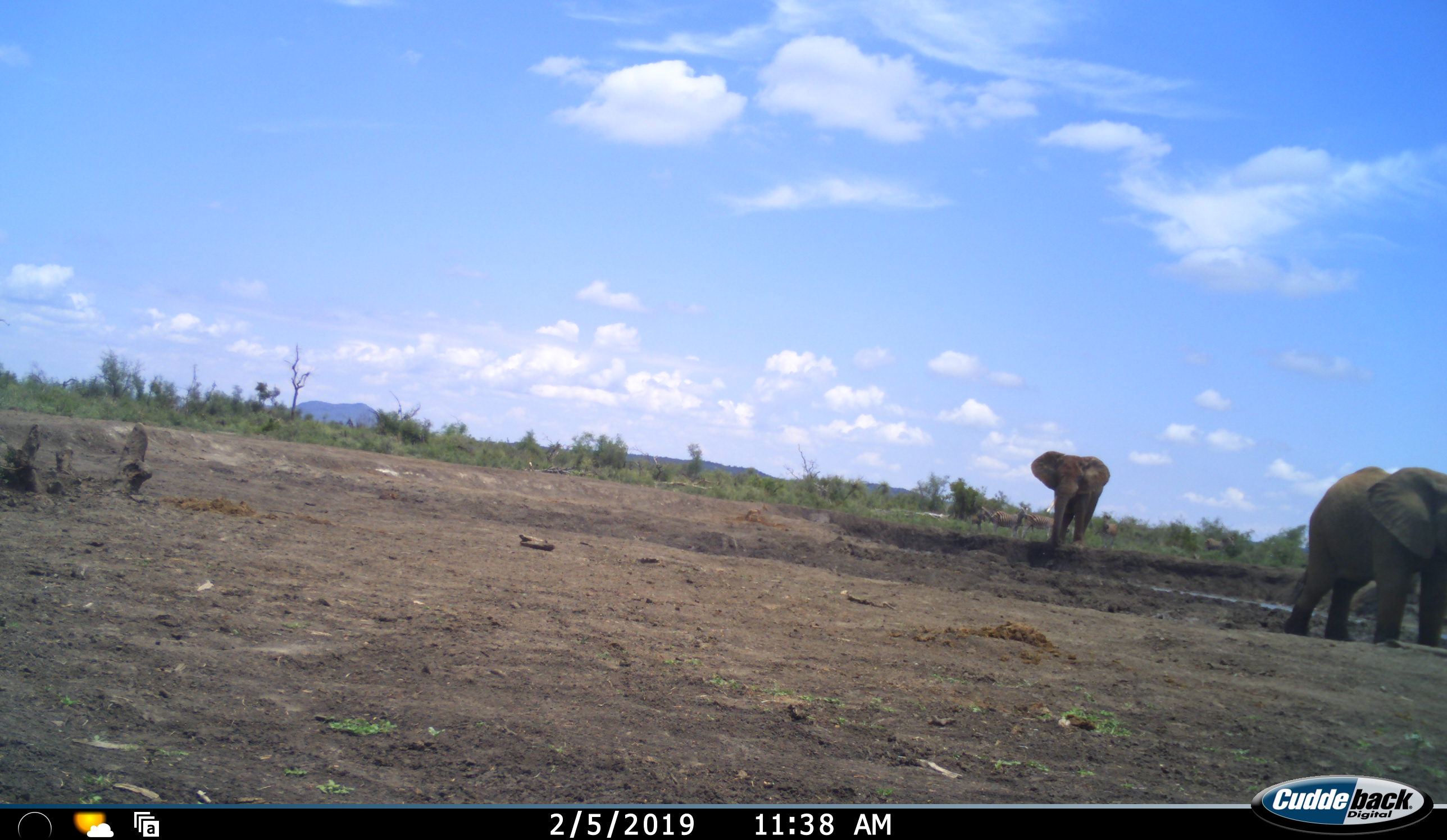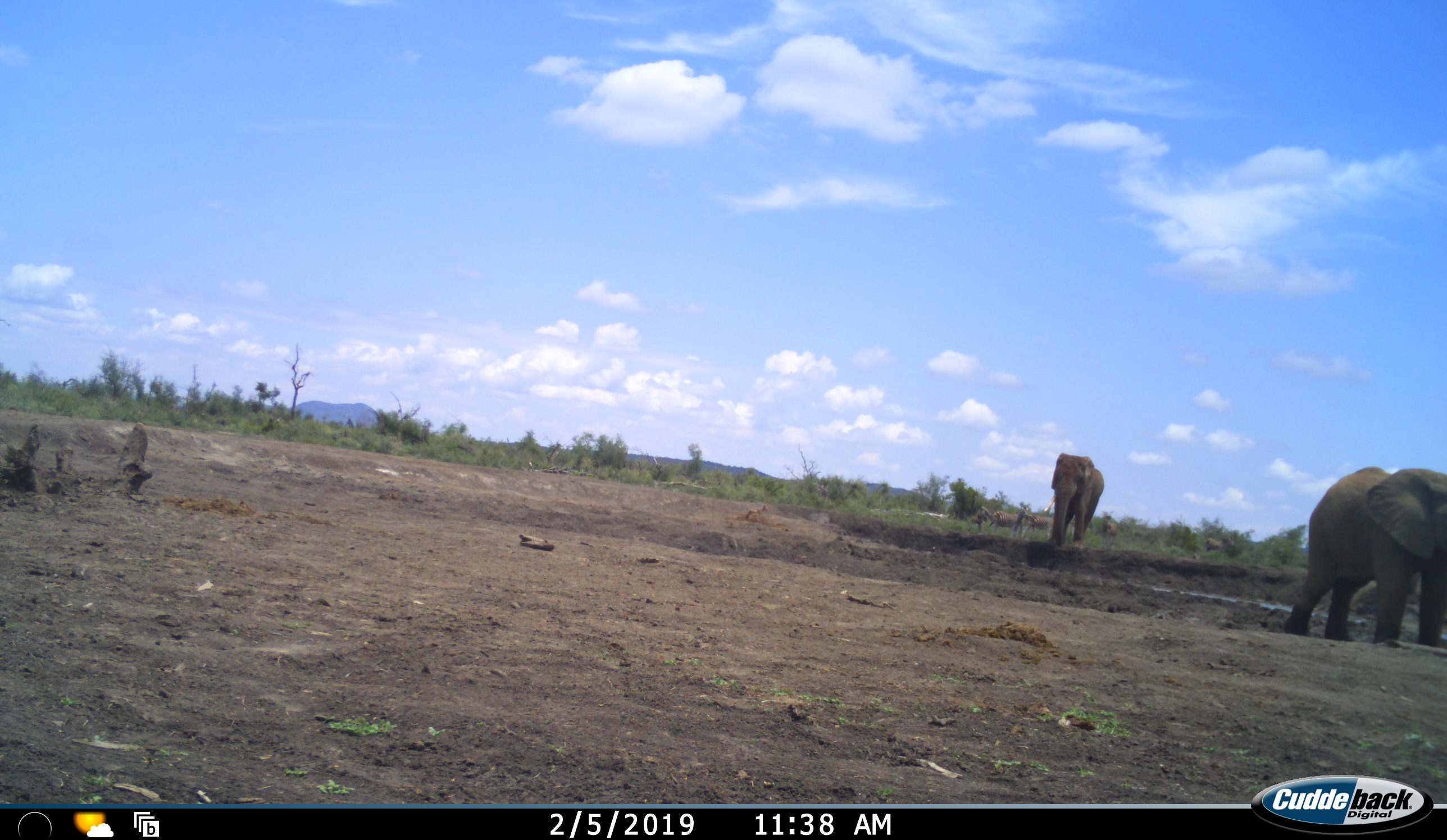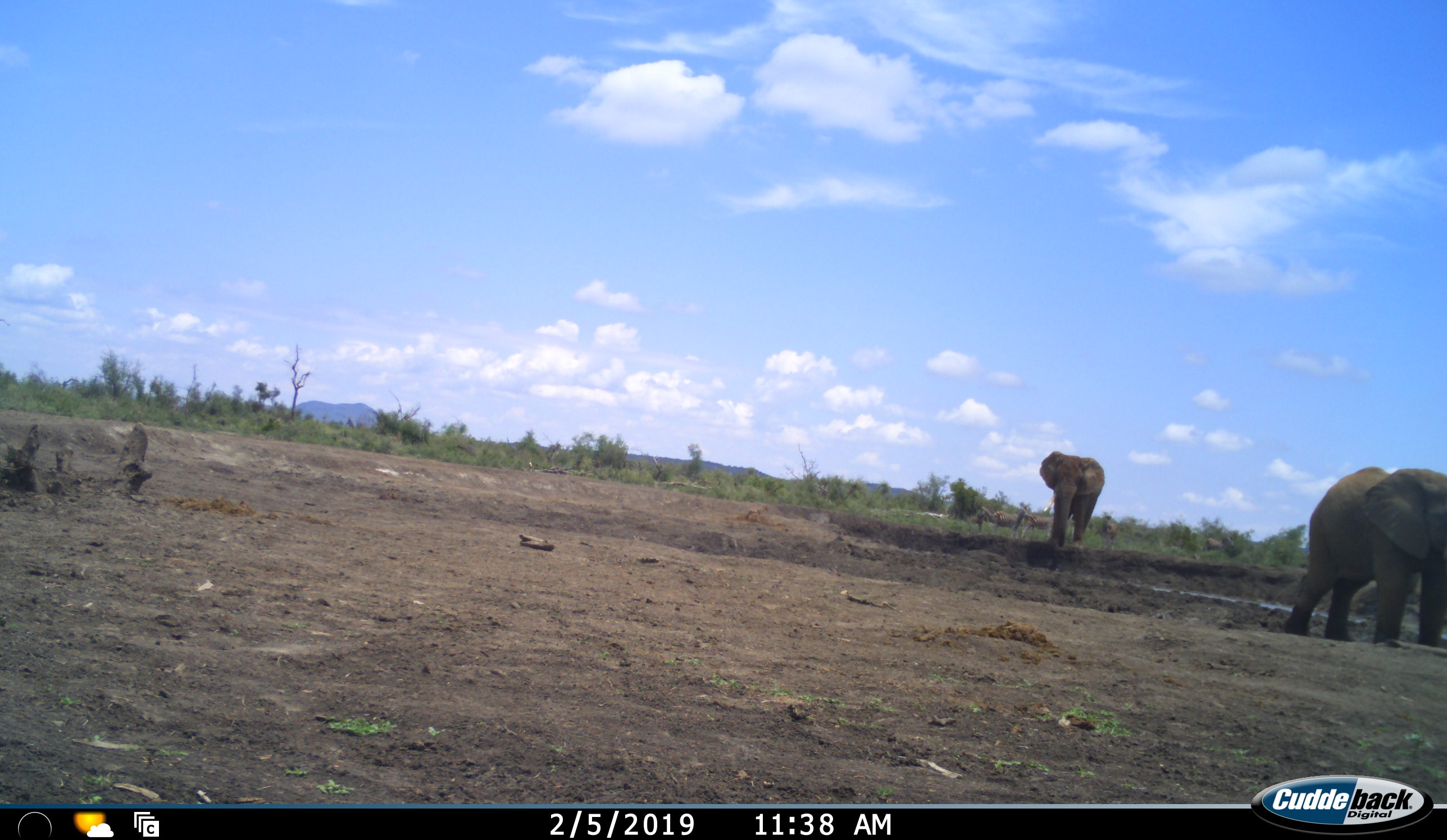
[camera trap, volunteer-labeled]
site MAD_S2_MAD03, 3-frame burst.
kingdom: Animalia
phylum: Chordata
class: Mammalia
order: Proboscidea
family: Elephantidae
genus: Loxodonta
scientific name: Loxodonta africana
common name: african bush elephant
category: elephant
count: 2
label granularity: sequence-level